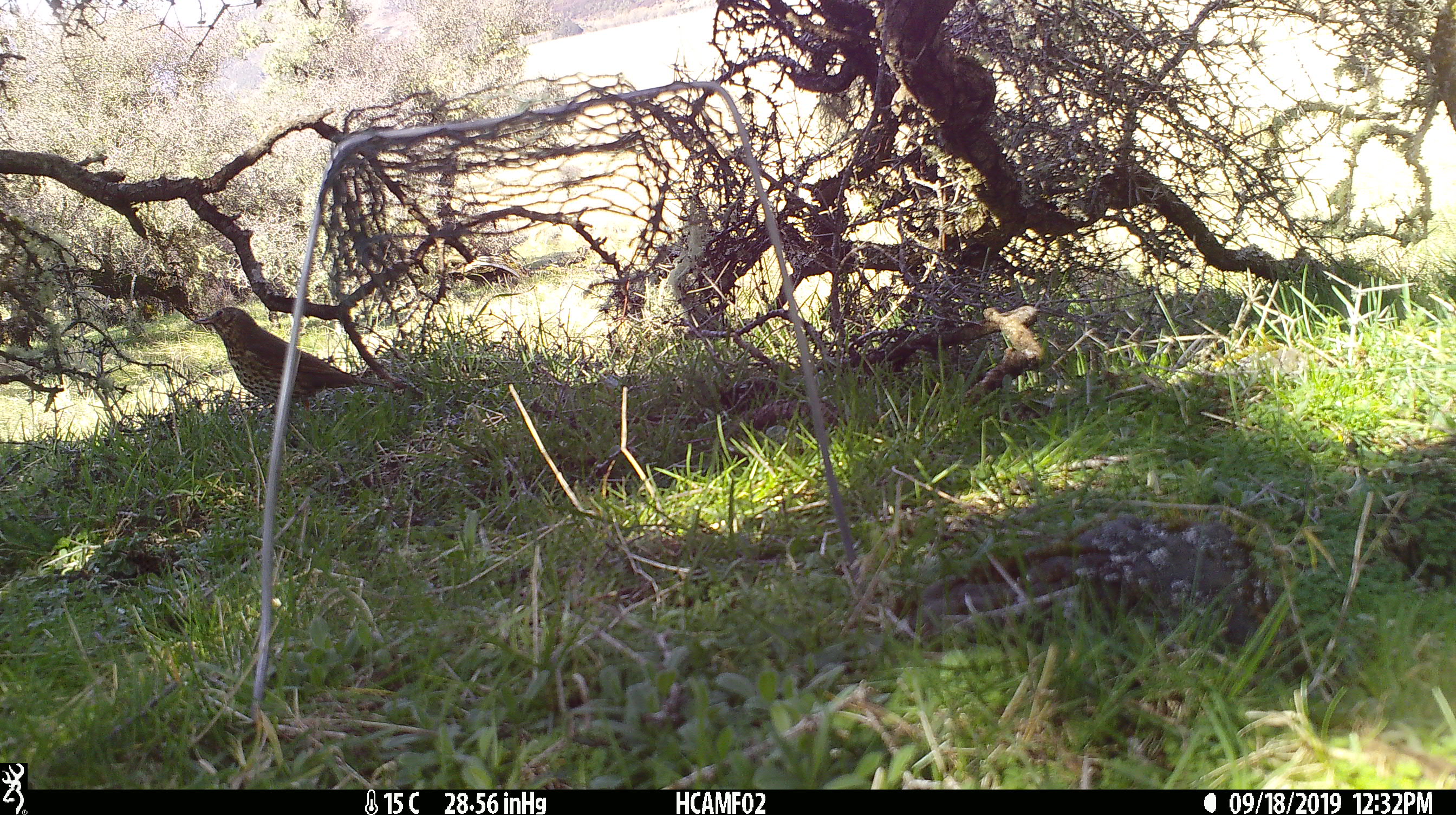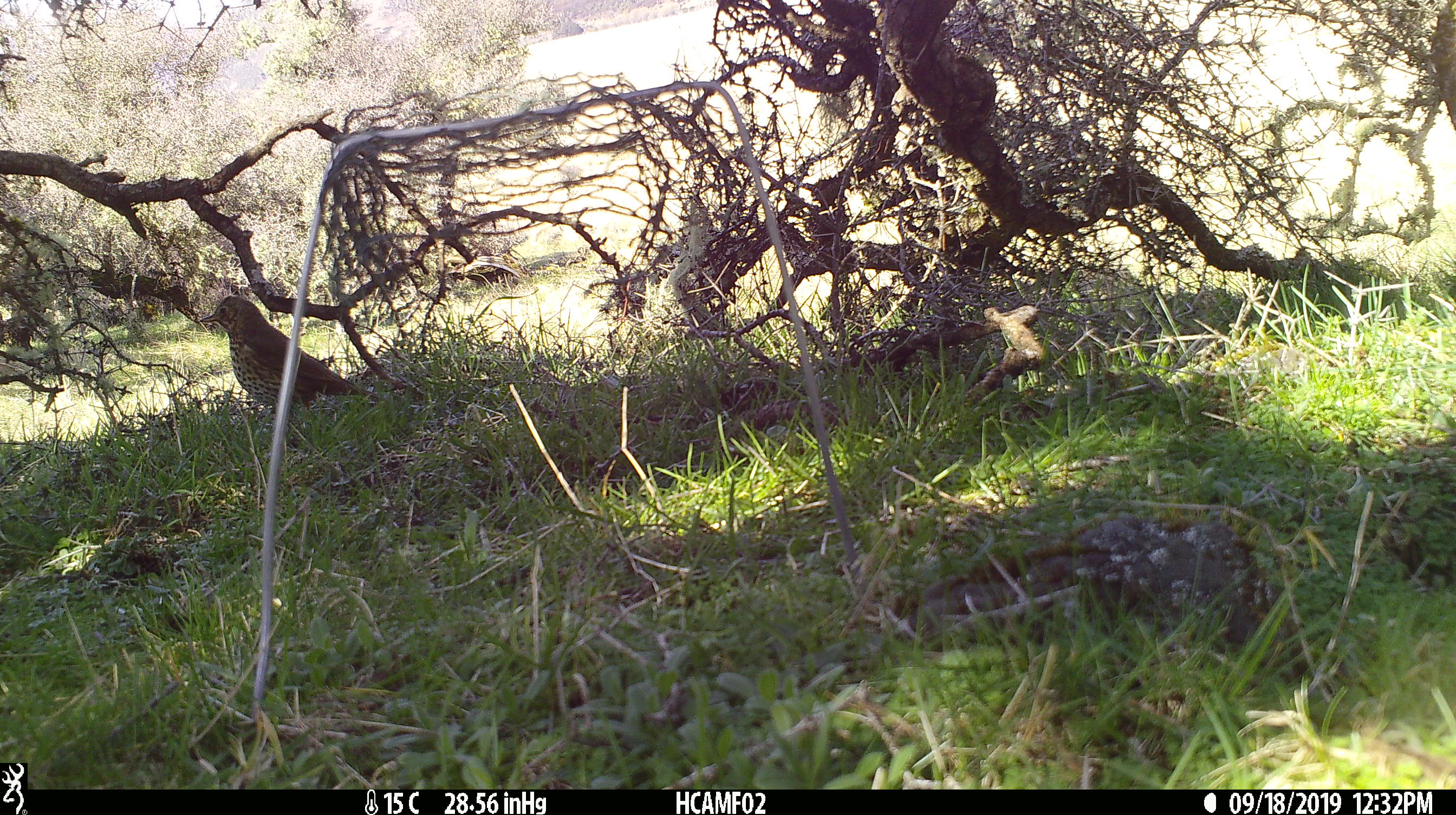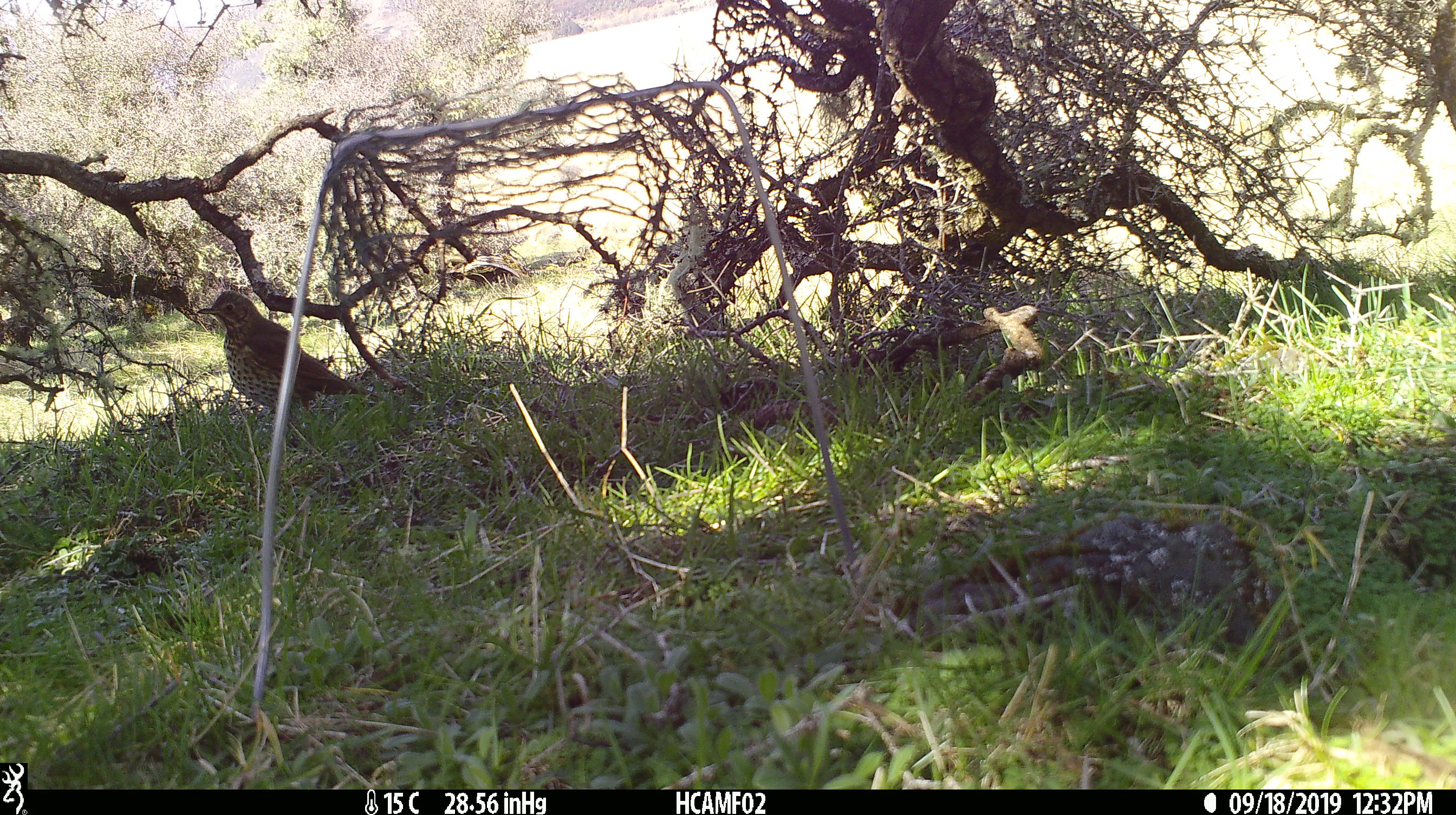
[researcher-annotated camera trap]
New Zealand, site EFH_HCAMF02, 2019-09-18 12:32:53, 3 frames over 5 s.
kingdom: Animalia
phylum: Chordata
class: Aves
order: Passeriformes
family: Turdidae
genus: Turdus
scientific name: Turdus philomelos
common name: song thrush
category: thrush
Thrush (song thrush) (Turdus philomelos).